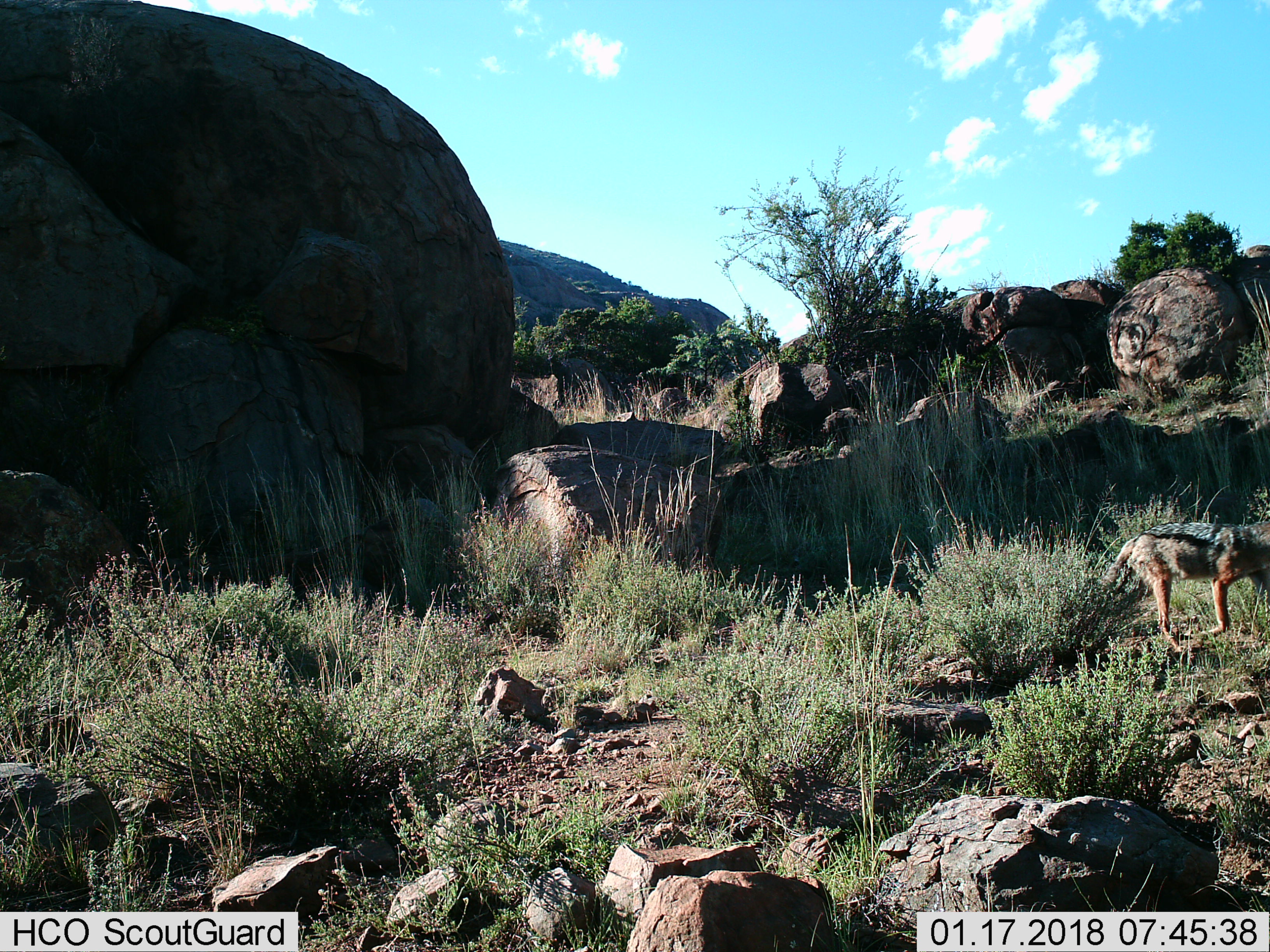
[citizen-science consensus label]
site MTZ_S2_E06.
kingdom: Animalia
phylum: Chordata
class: Mammalia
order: Carnivora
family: Canidae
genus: Lupulella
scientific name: Lupulella mesomelas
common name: black-backed jackal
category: jackalblackbacked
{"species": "jackalblackbacked (black-backed jackal) (Lupulella mesomelas)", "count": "1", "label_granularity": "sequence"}